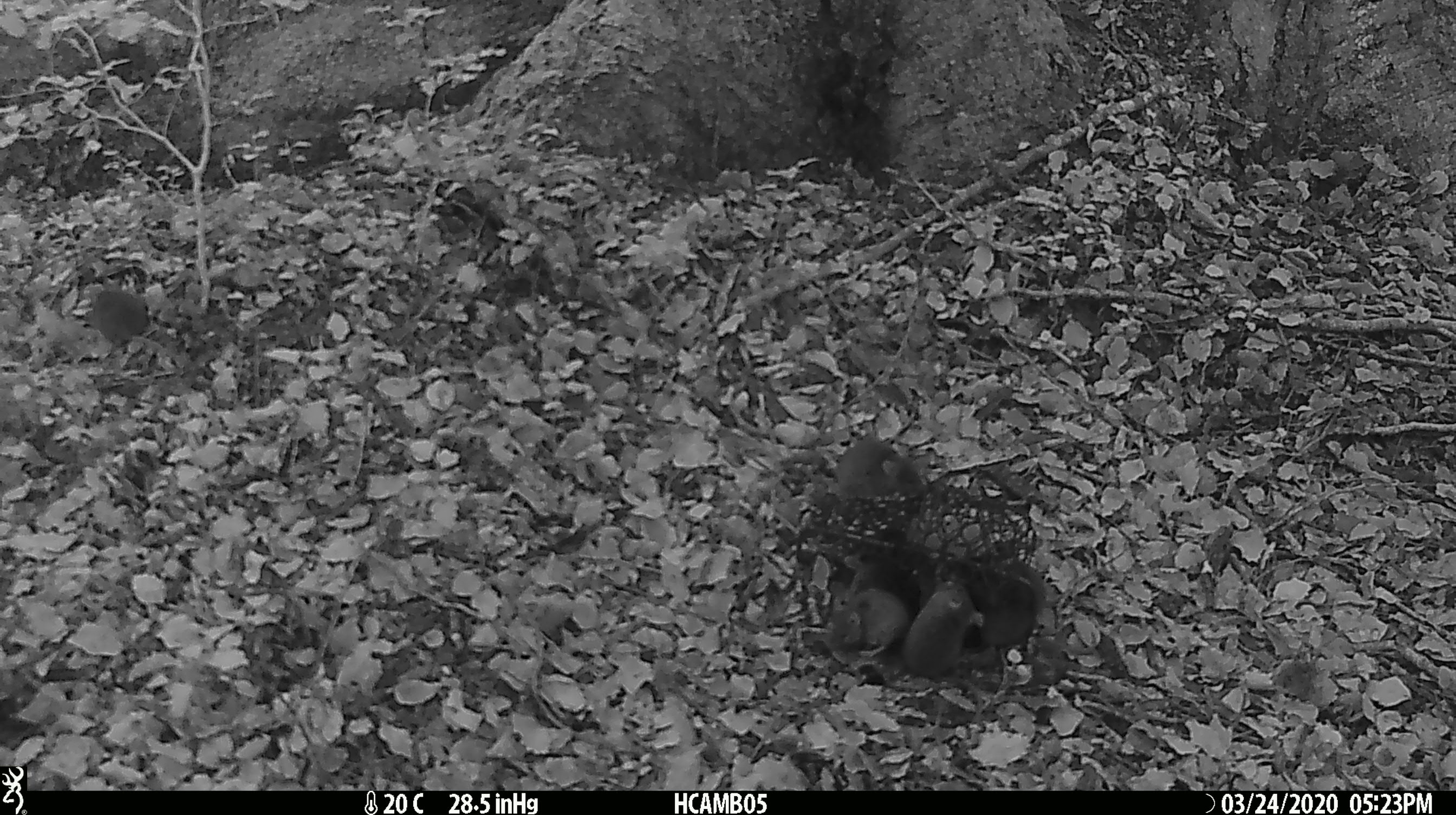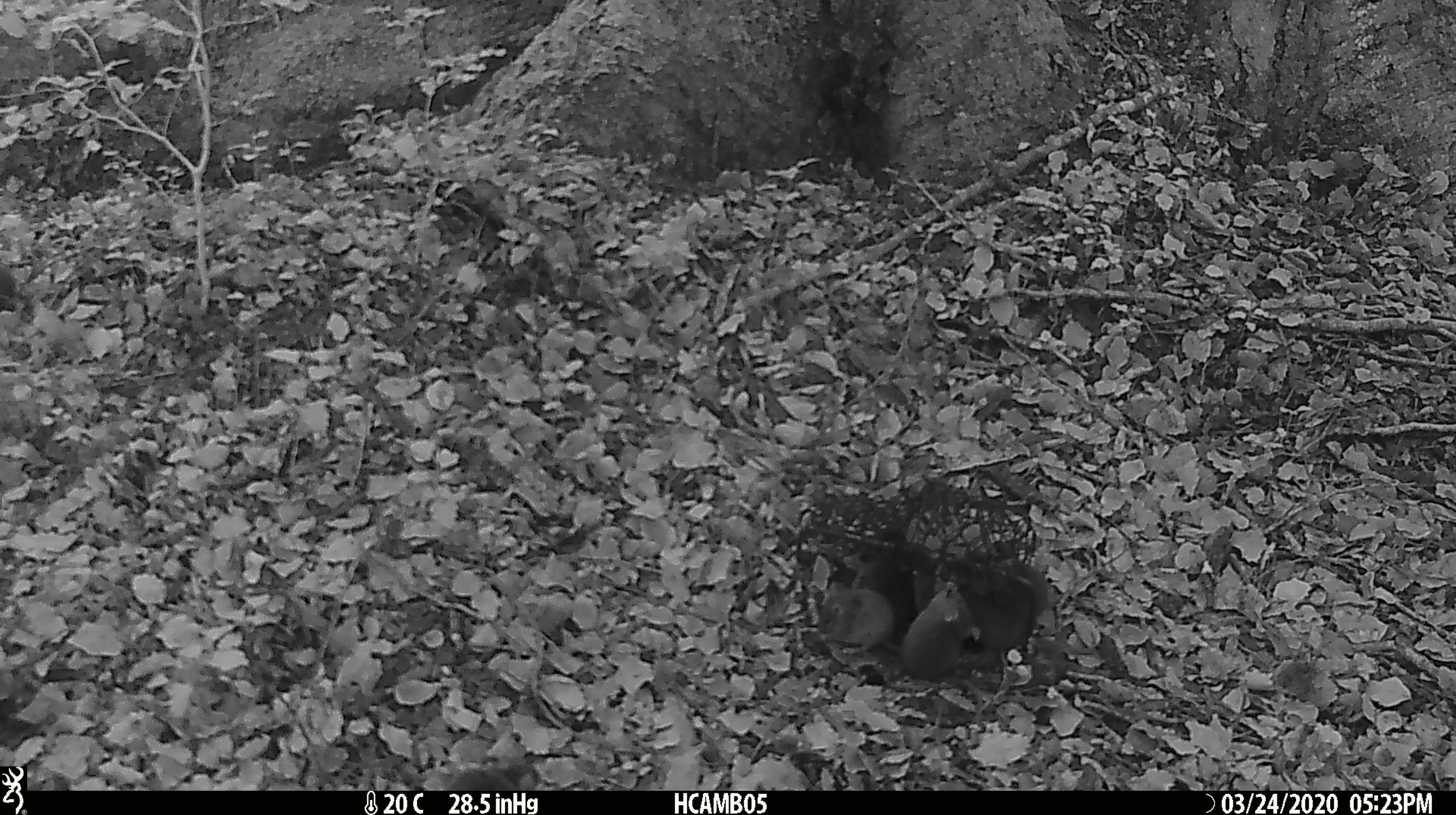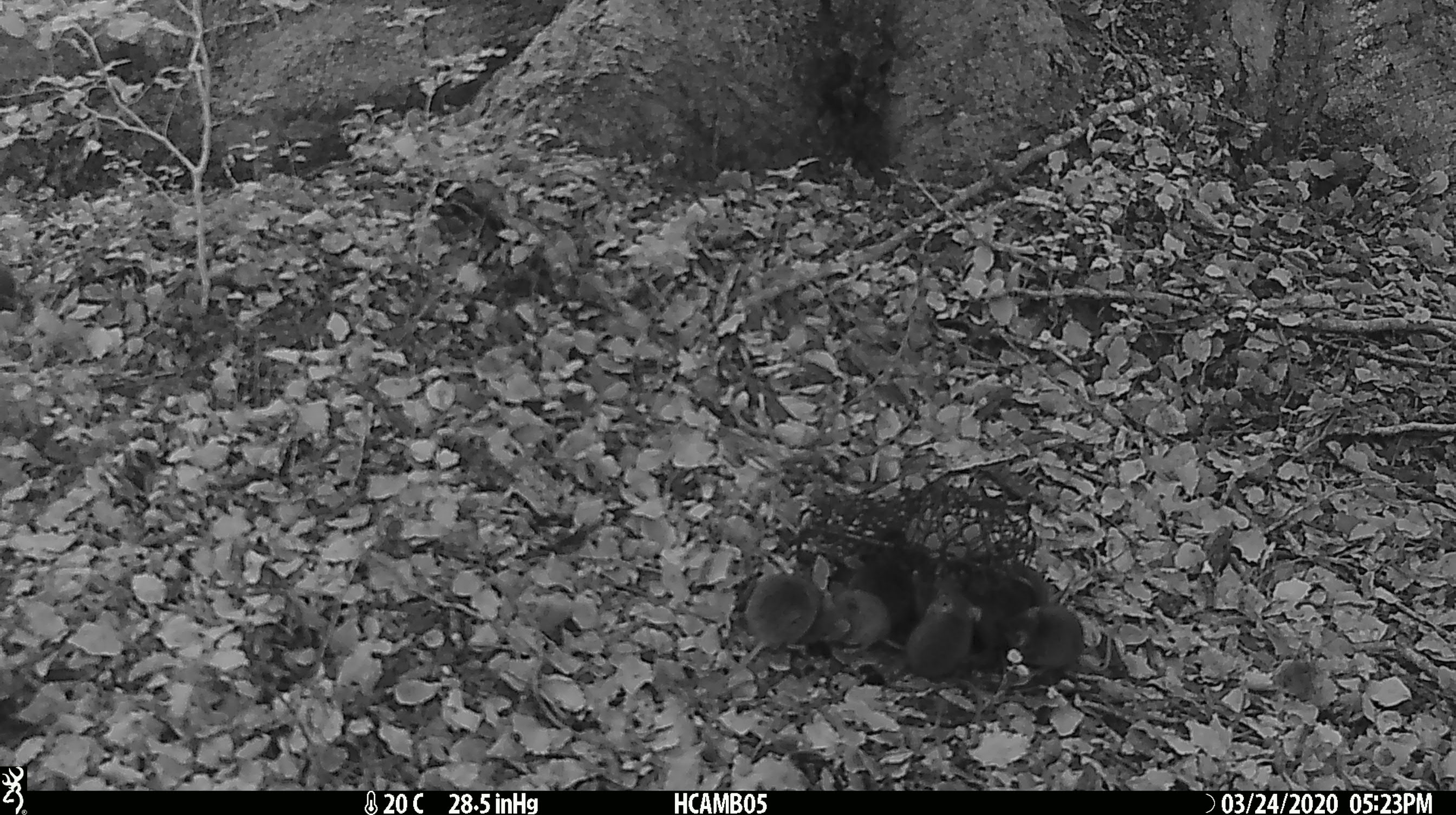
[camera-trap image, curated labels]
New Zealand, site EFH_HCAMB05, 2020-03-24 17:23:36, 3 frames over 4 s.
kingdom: Animalia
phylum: Chordata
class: Mammalia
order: Rodentia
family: Muridae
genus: Mus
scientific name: Mus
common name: mouse